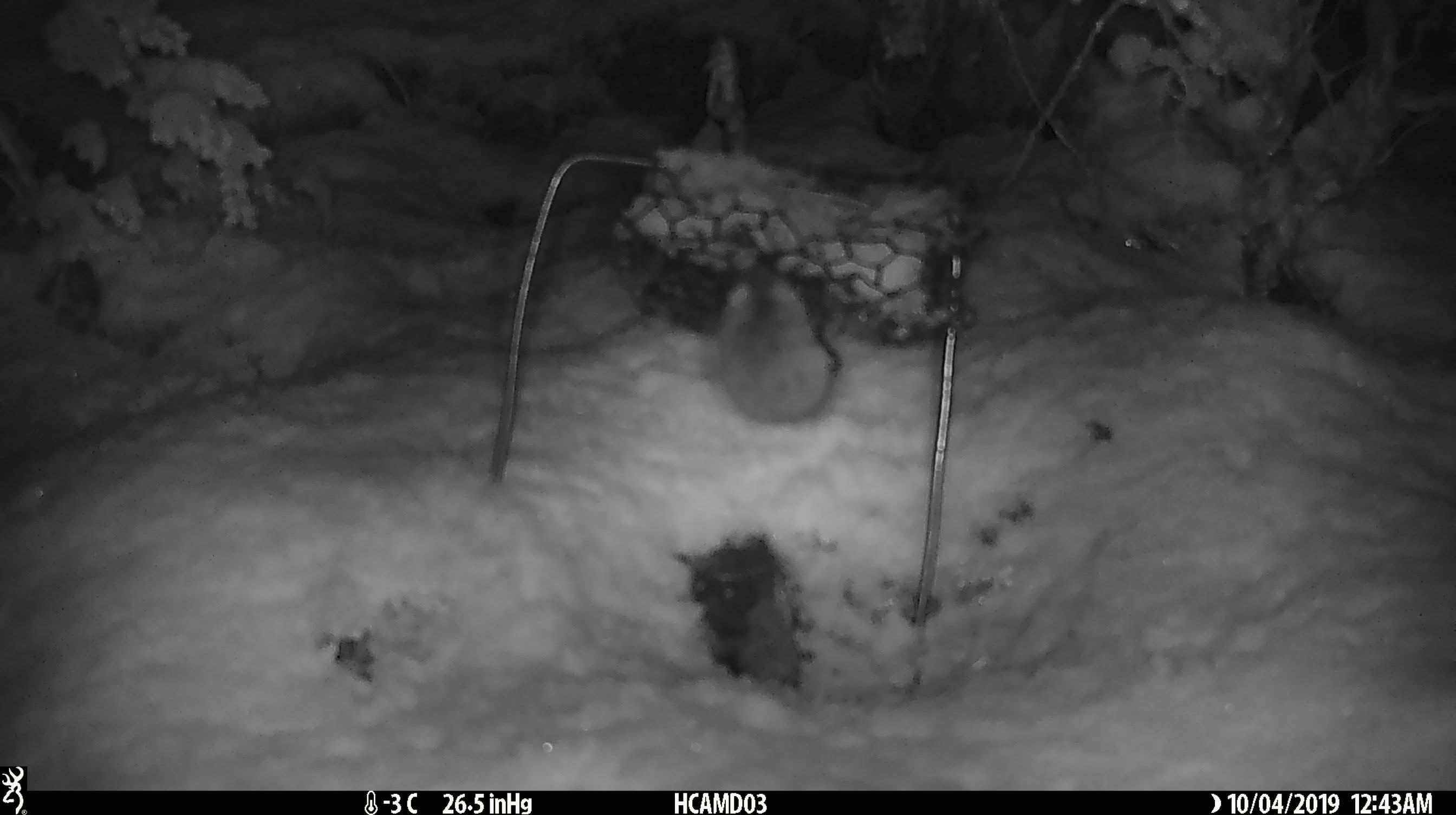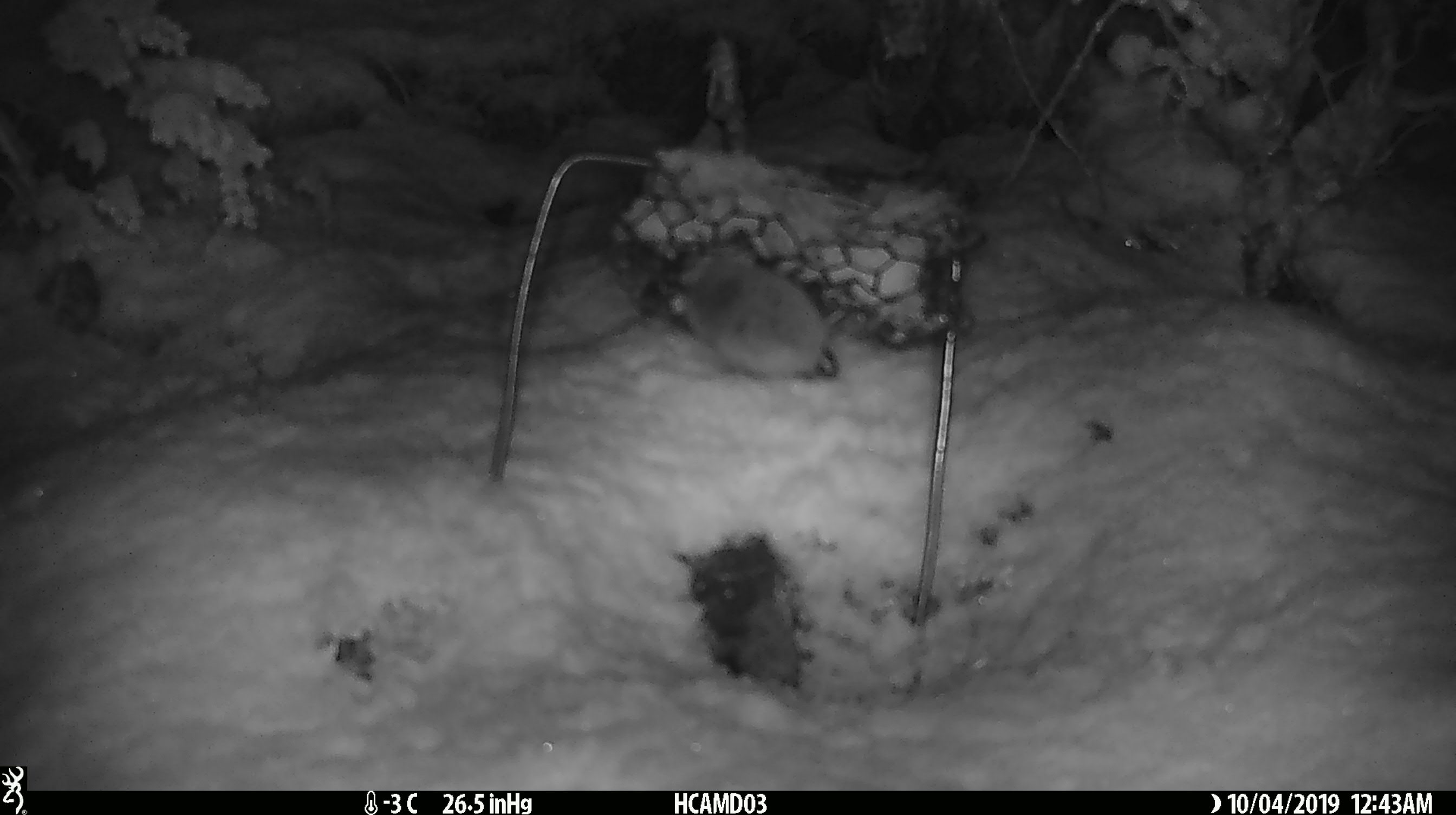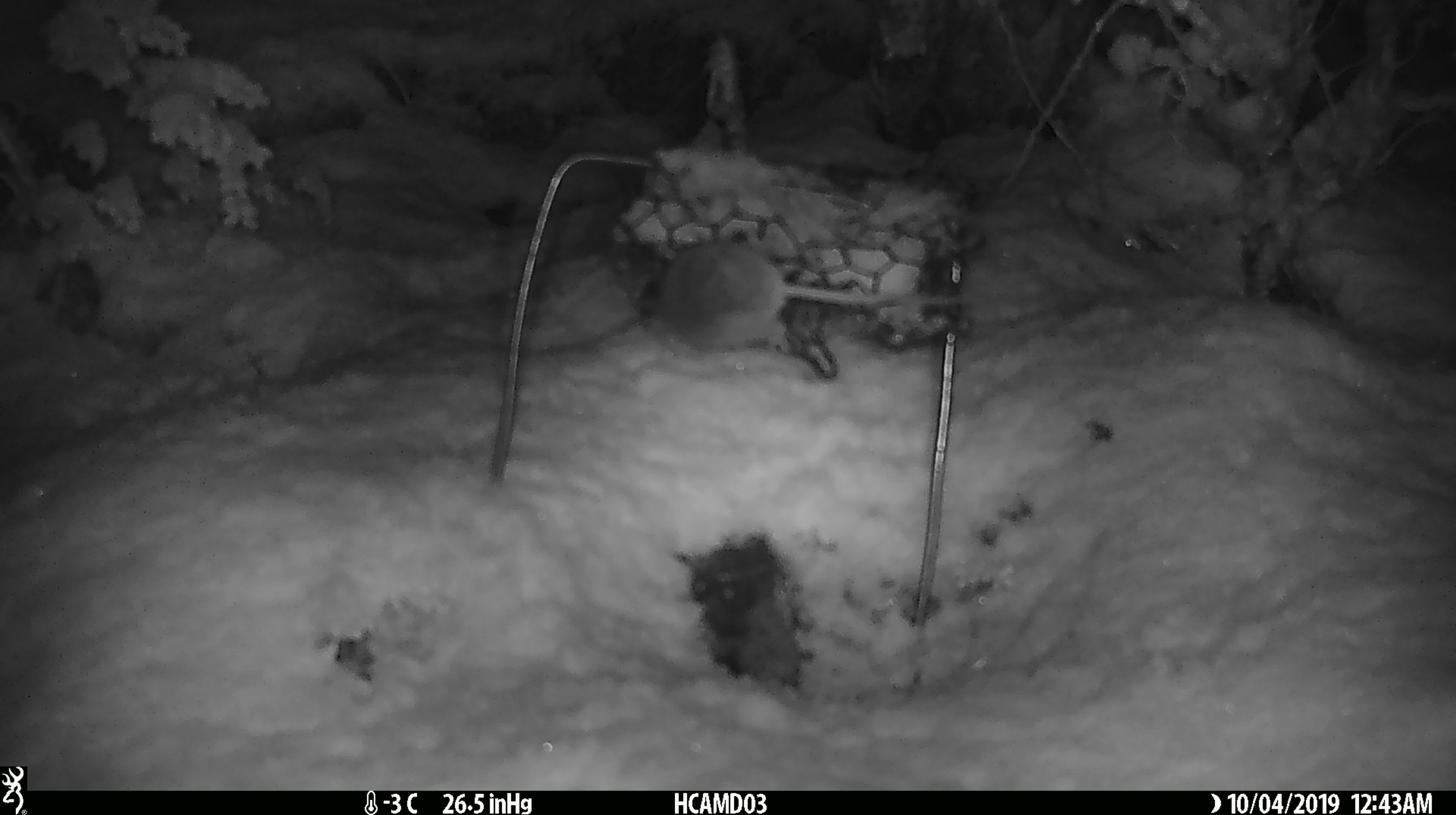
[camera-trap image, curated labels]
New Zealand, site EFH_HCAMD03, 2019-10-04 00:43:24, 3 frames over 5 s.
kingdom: Animalia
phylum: Chordata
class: Mammalia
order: Rodentia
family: Muridae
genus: Mus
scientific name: Mus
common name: mouse